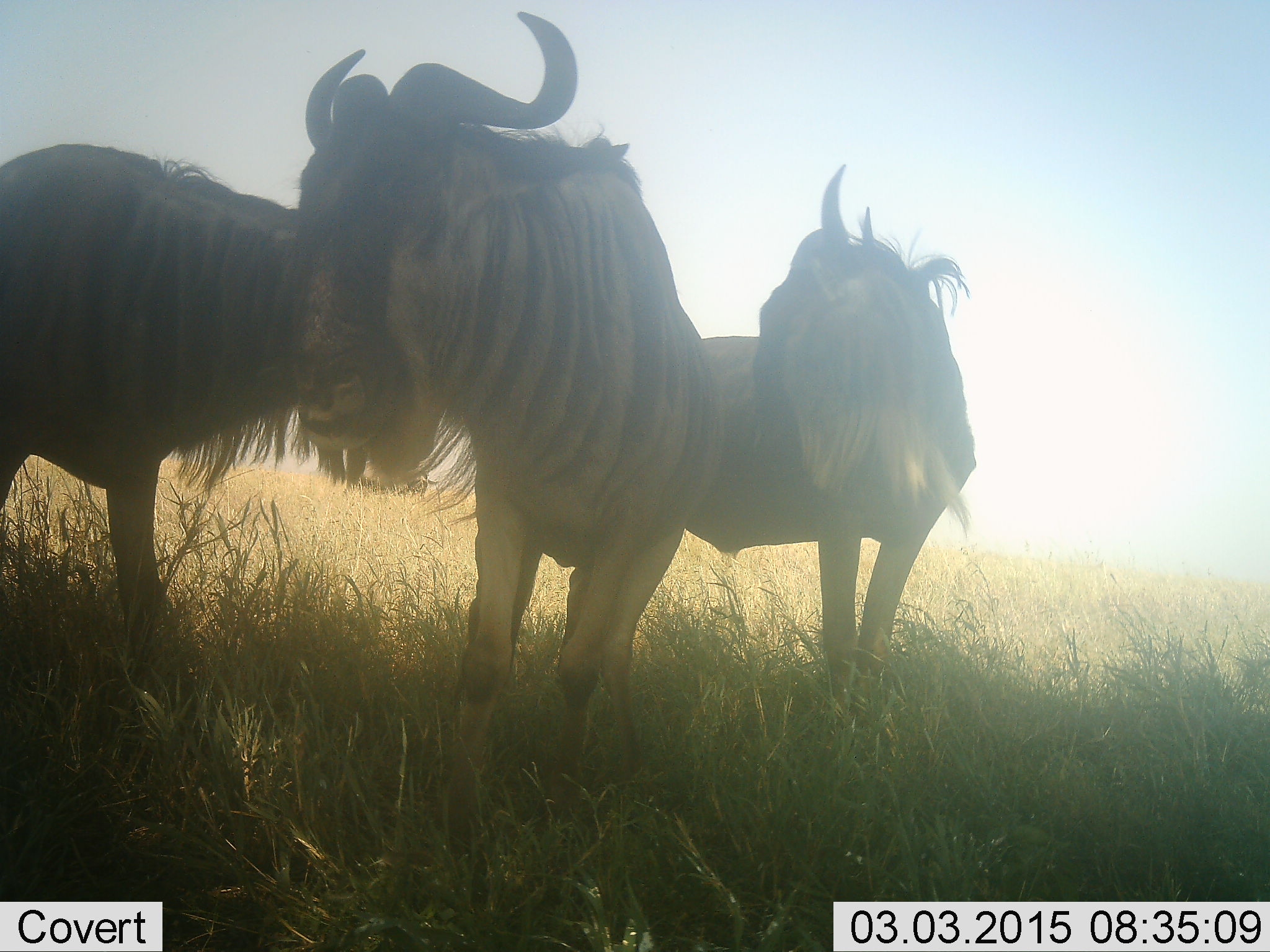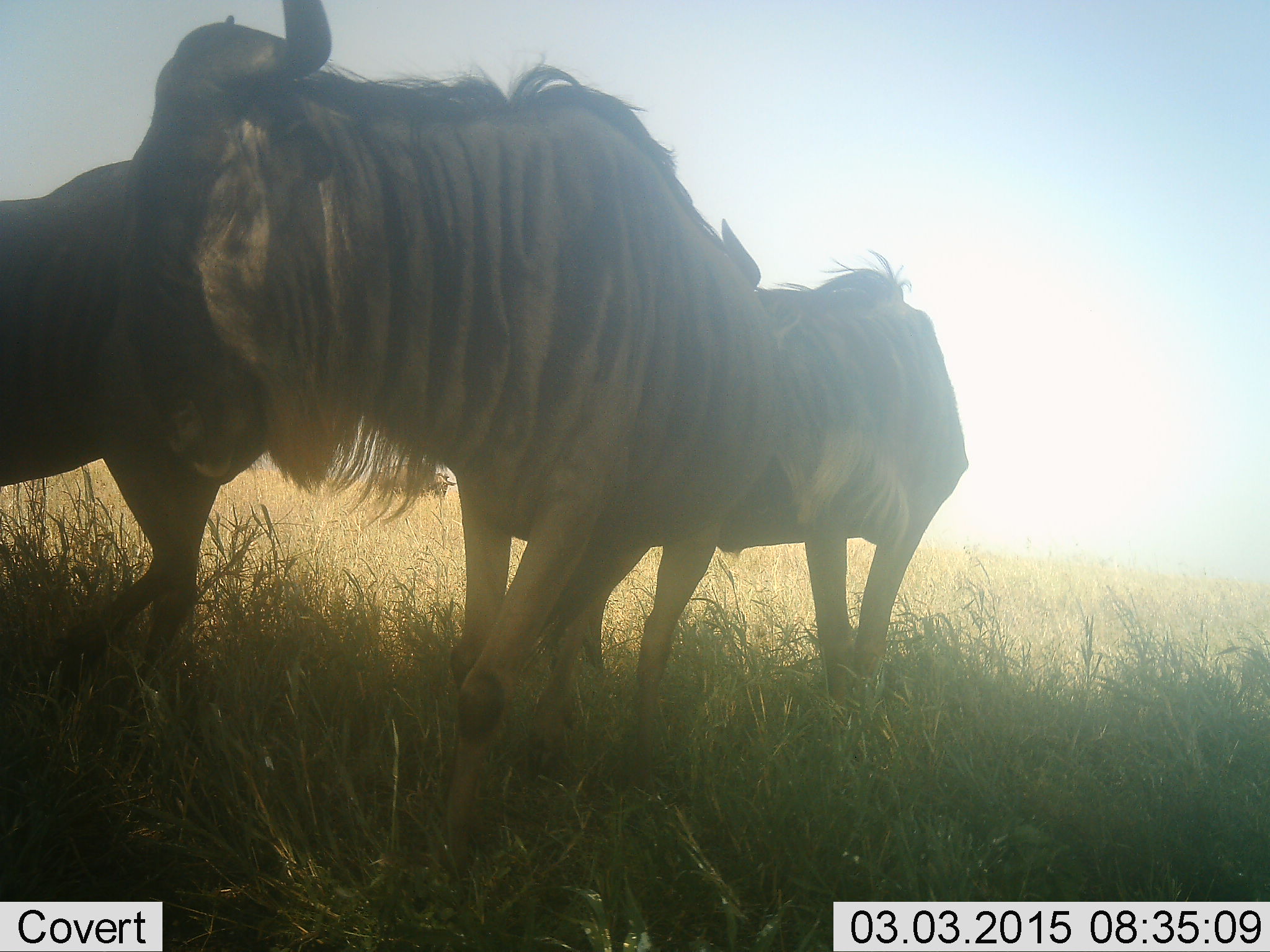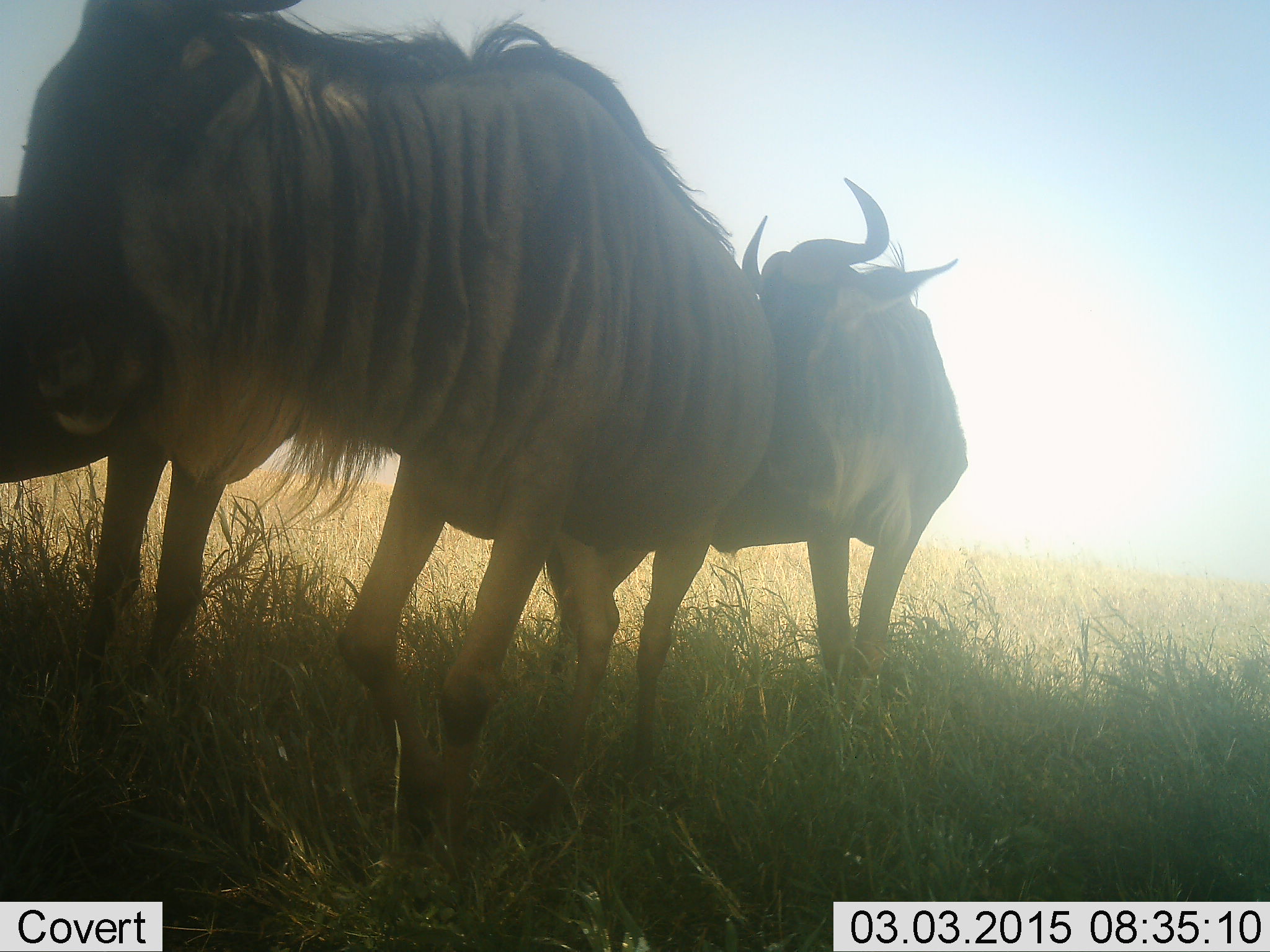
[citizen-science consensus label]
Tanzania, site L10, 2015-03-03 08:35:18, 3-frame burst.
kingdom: Animalia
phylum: Chordata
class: Mammalia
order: Artiodactyla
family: Bovidae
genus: Connochaetes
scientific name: Connochaetes taurinus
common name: blue wildebeest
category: wildebeest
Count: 3.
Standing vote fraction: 50%.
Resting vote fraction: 10%.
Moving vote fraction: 70%.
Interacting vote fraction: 20%.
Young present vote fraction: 0%.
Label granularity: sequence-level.